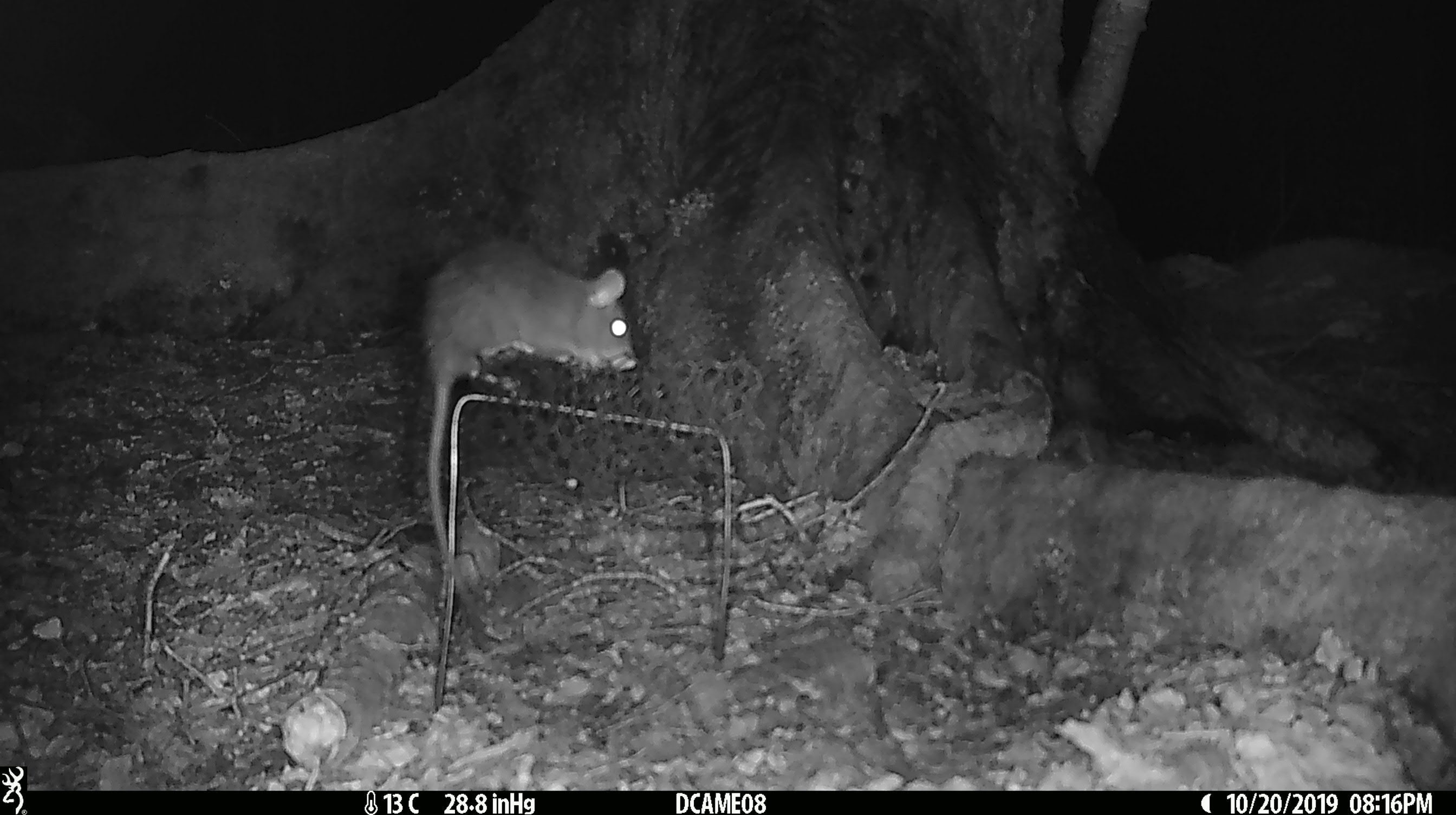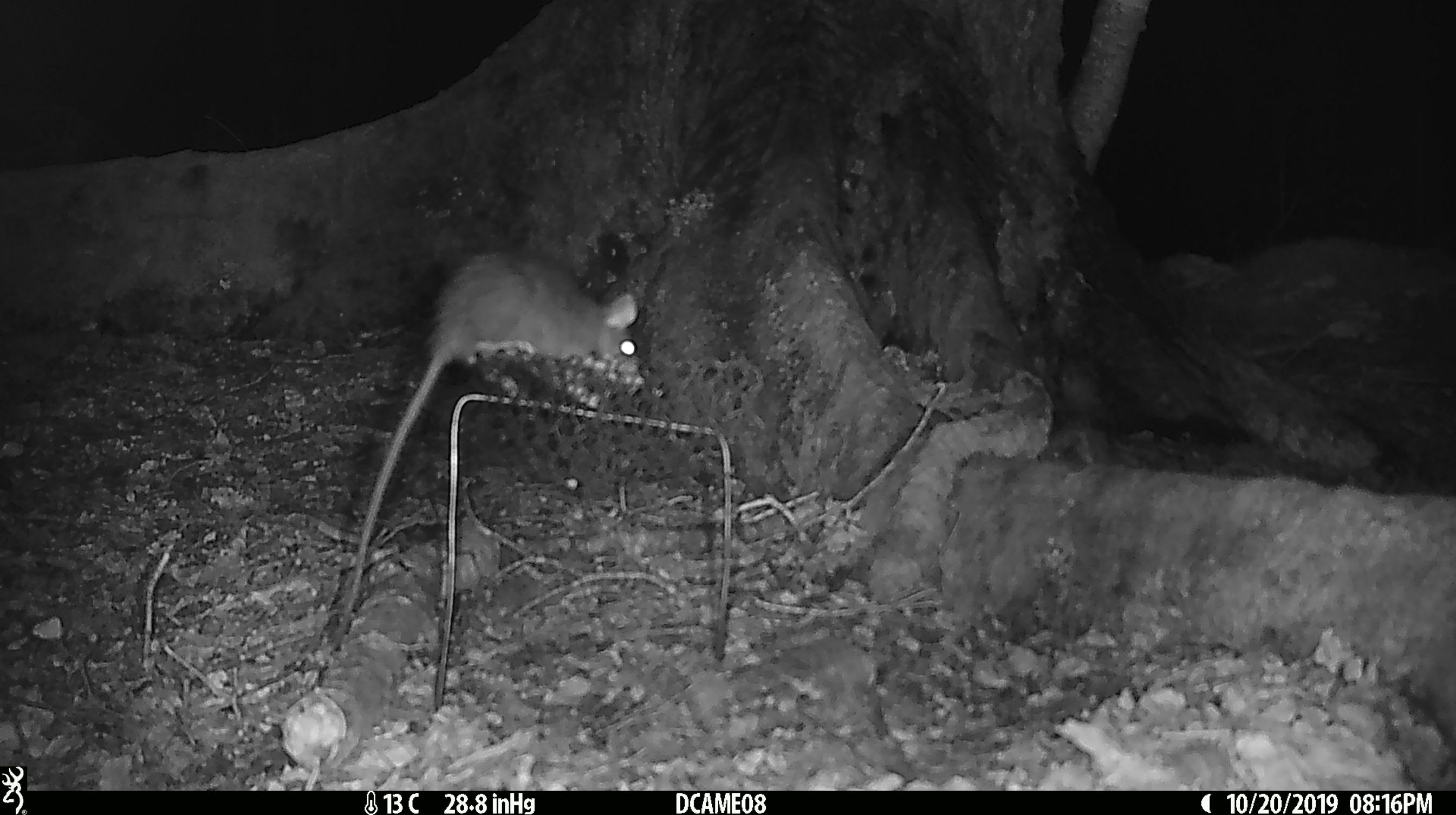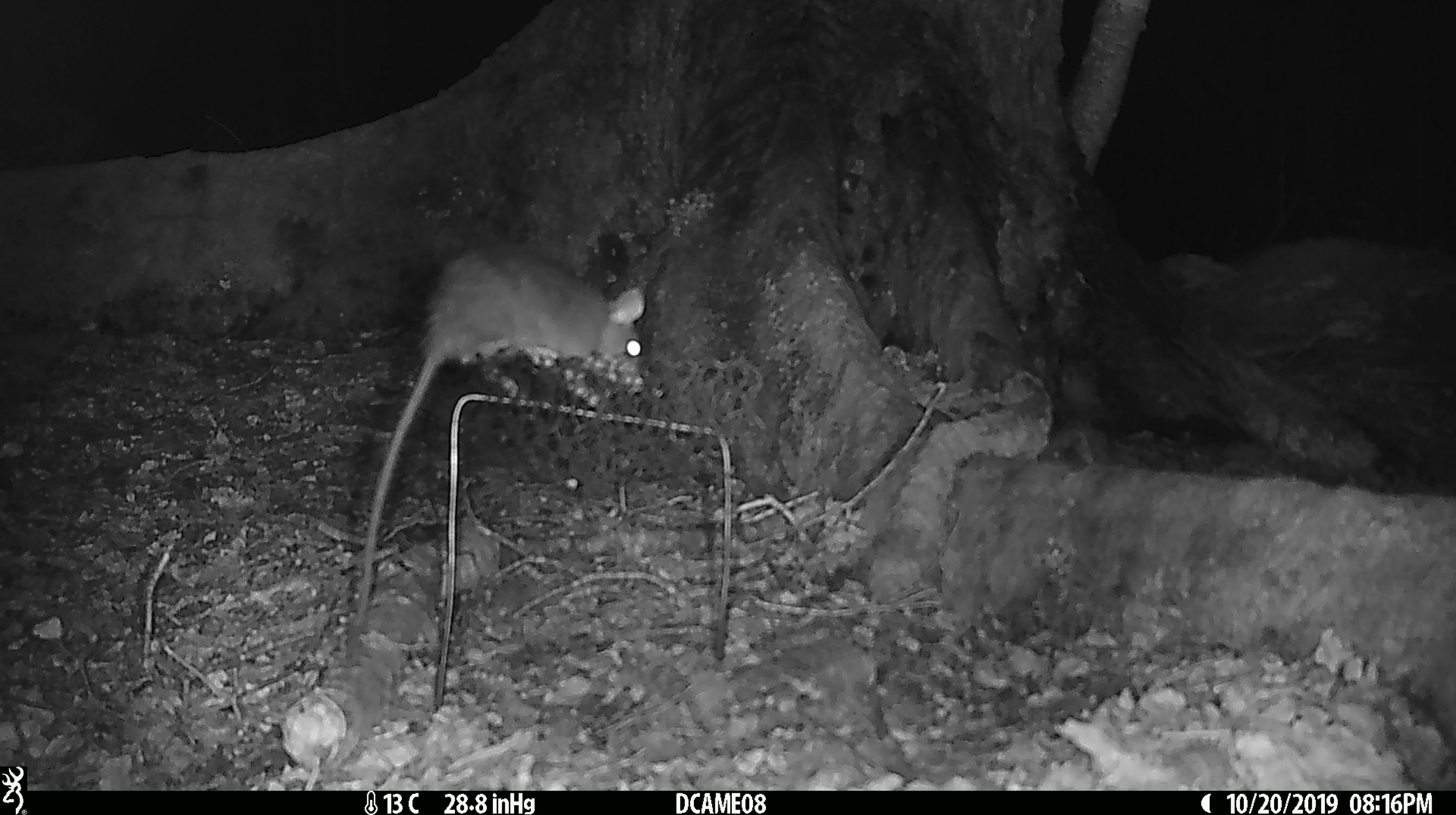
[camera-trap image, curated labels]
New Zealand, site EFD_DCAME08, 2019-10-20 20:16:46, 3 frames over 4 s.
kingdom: Animalia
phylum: Chordata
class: Mammalia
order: Rodentia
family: Muridae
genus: Rattus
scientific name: Rattus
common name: rat